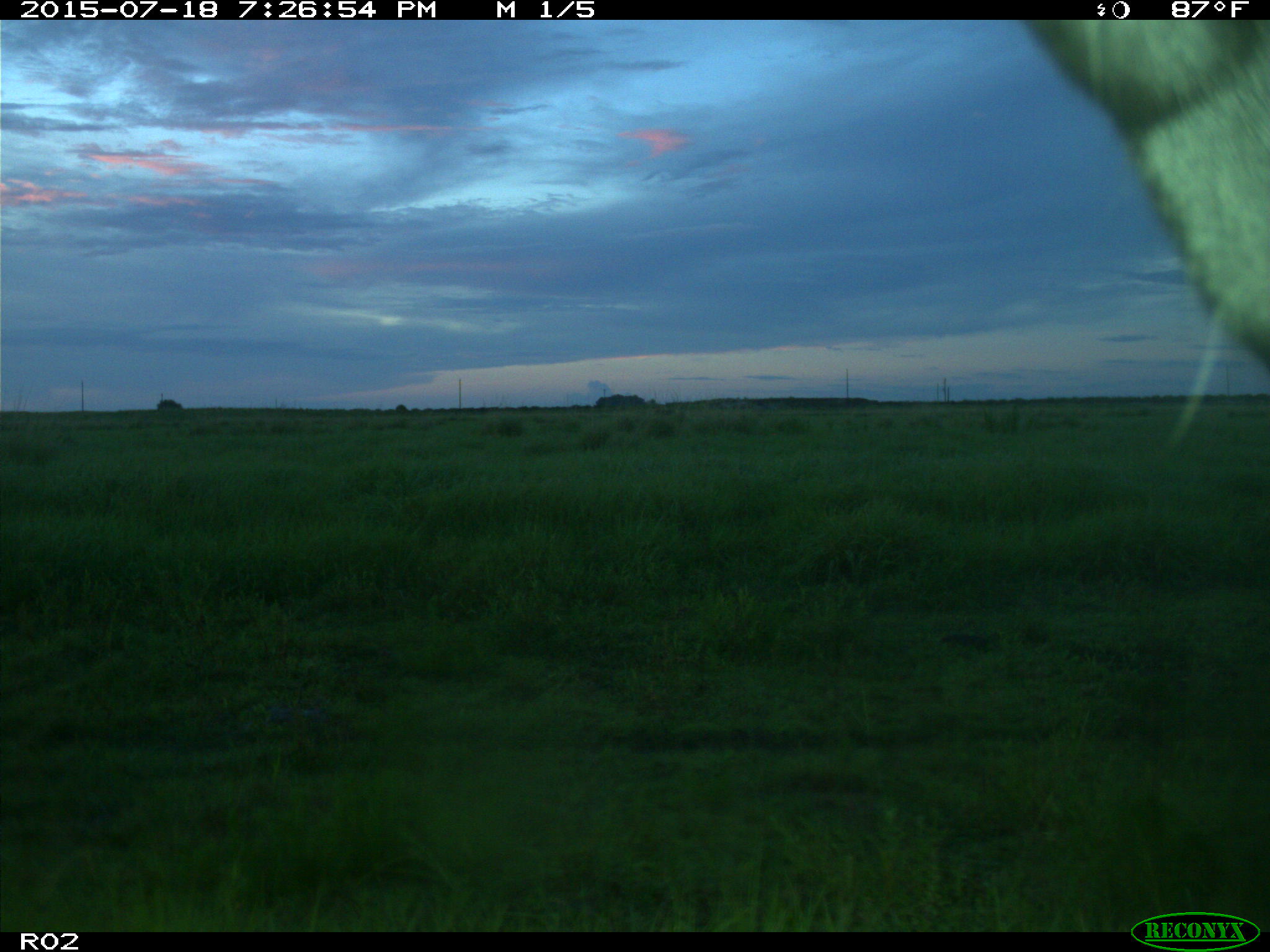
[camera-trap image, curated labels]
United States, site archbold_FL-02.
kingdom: Animalia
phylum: Chordata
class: Mammalia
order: Artiodactyla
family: Bovidae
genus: Bos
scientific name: Bos taurus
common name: domestic cow